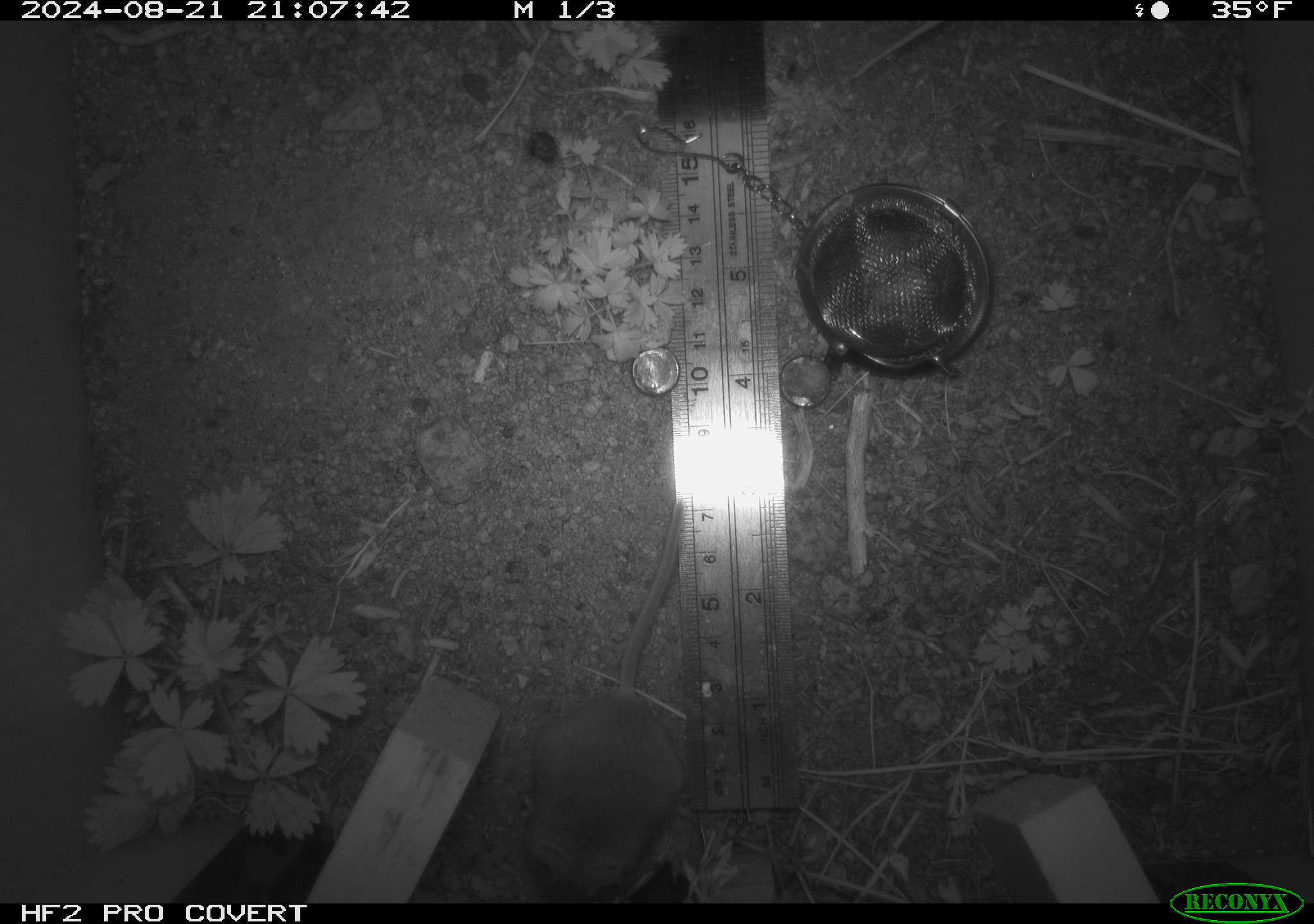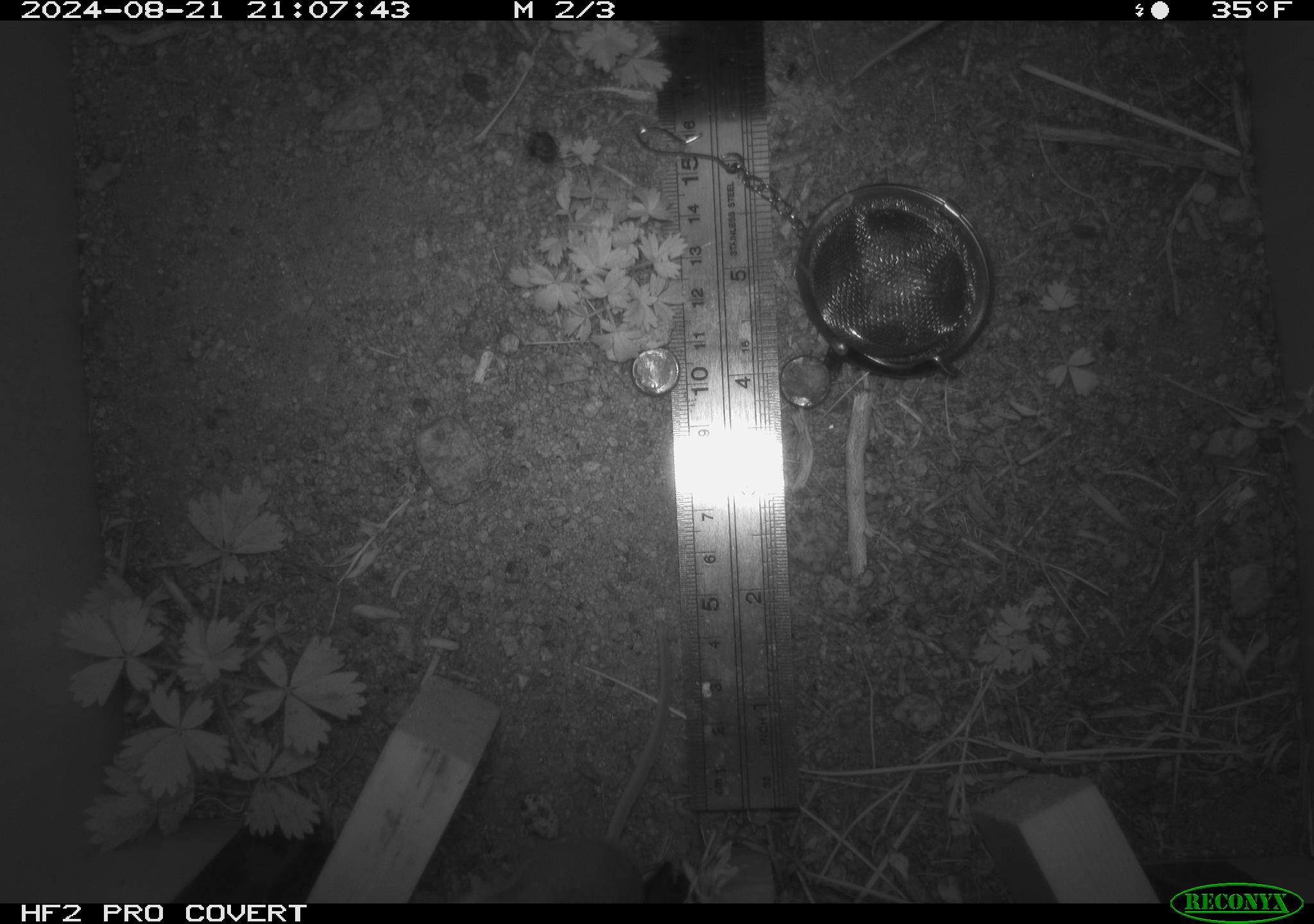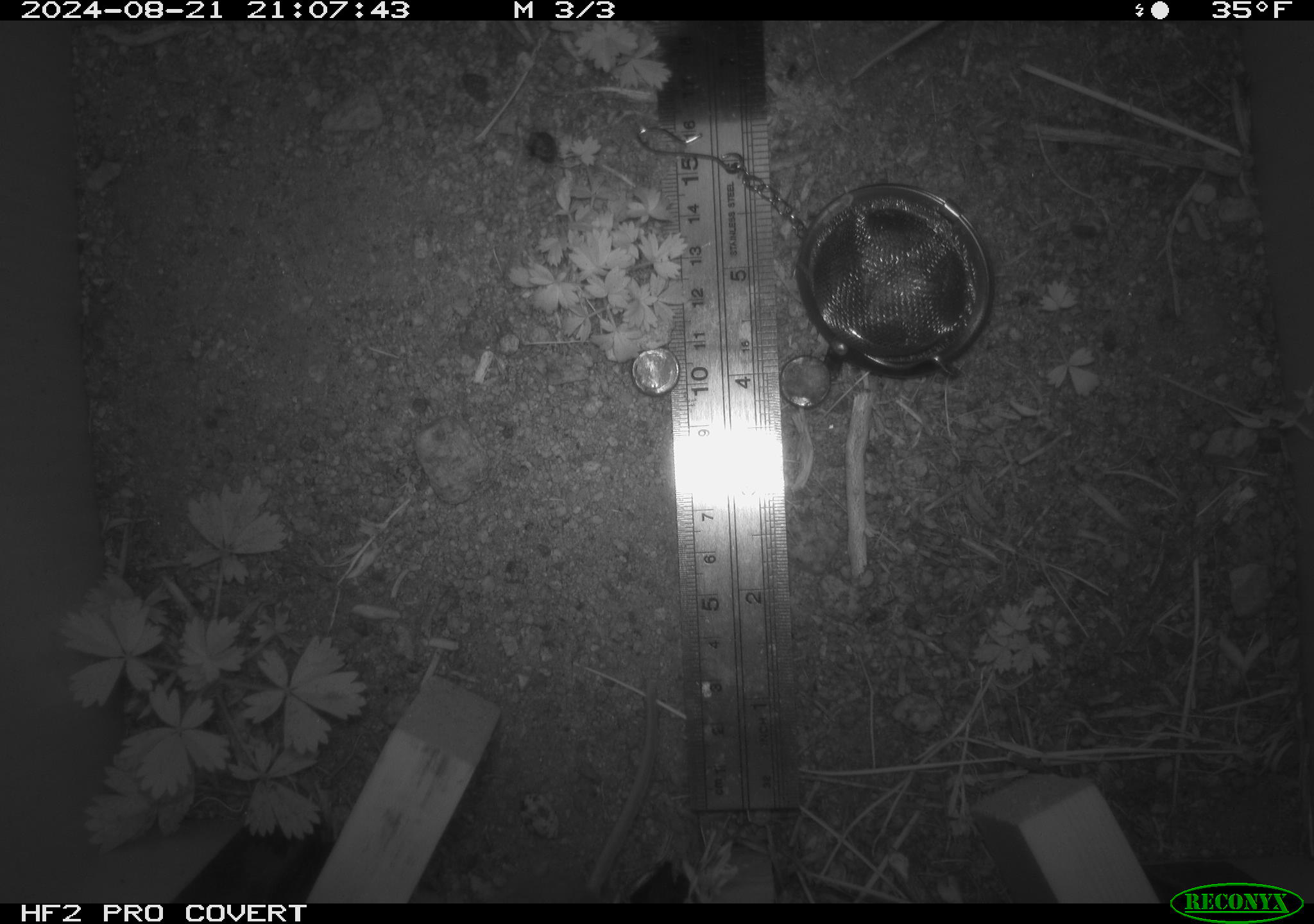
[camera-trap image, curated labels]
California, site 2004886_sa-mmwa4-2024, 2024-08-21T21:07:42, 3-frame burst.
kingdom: Animalia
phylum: Chordata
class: Mammalia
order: Rodentia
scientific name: Rodentia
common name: mouse species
Mouse species (Rodentia).